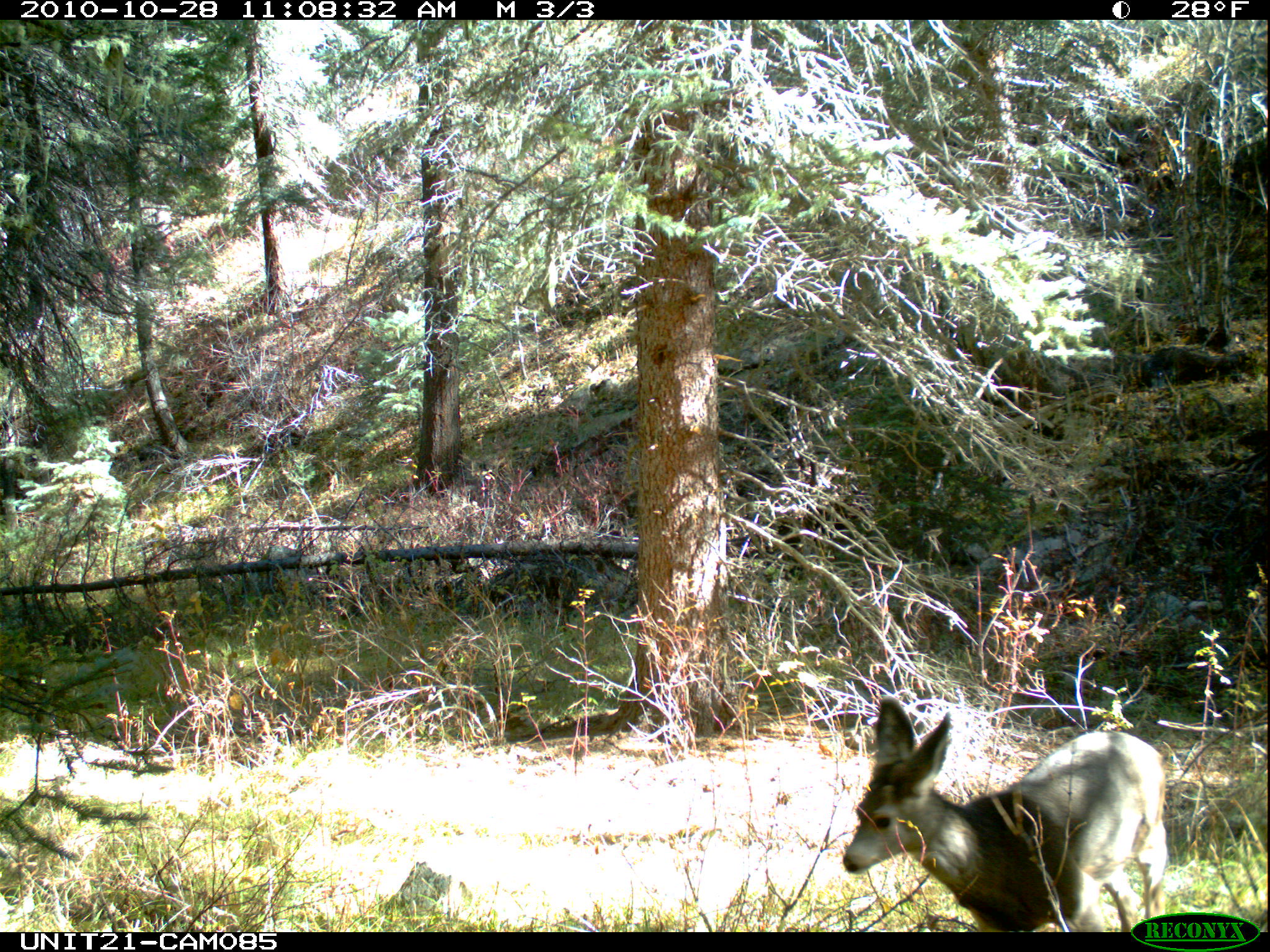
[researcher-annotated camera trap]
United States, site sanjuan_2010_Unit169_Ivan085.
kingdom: Animalia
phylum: Chordata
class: Mammalia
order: Artiodactyla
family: Cervidae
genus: Odocoileus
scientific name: Odocoileus hemionus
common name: mule deer